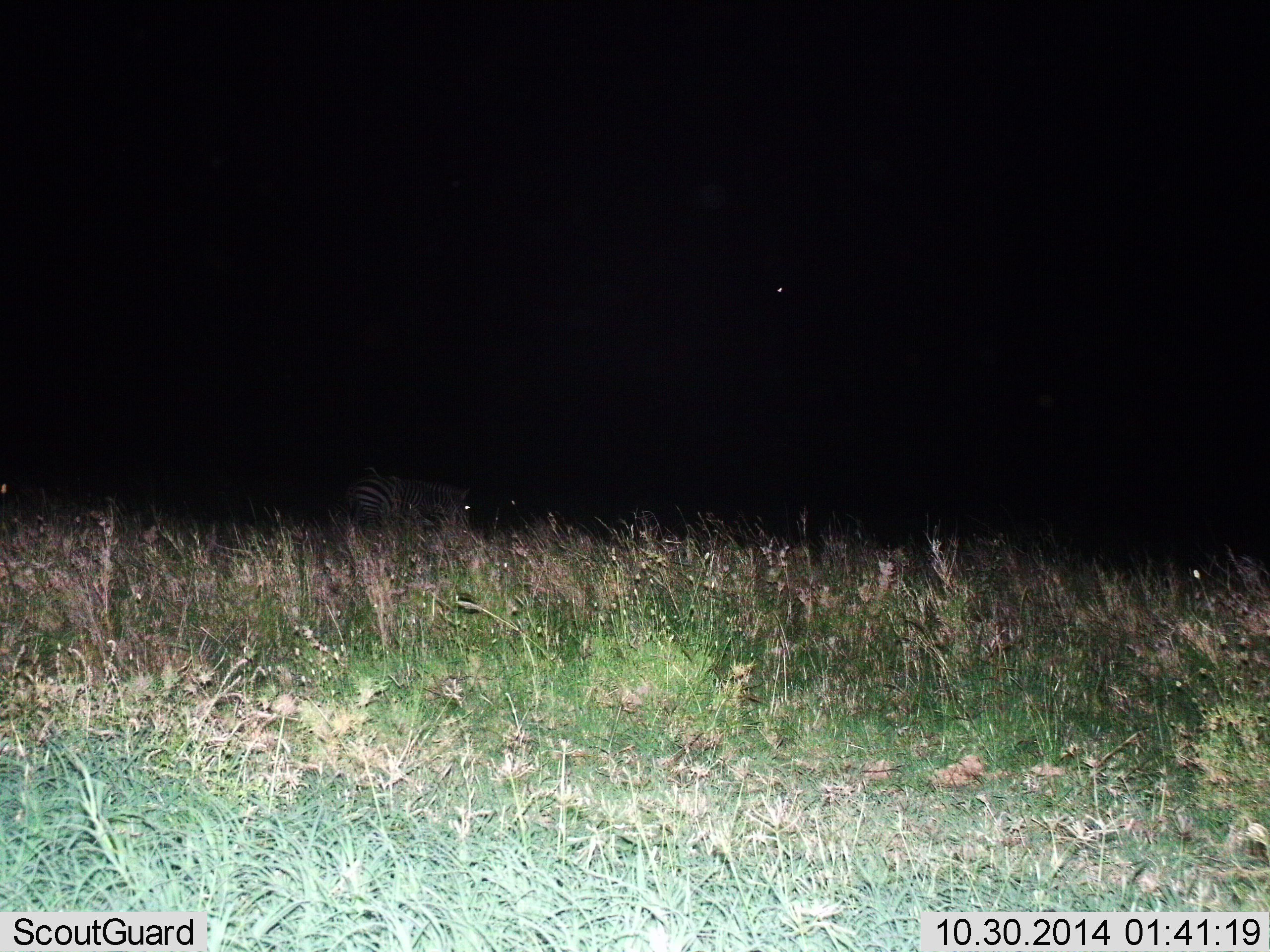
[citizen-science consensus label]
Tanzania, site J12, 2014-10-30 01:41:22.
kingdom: Animalia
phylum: Chordata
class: Mammalia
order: Perissodactyla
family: Equidae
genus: Equus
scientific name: Equus quagga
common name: plains zebra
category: zebra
Zebra (plains zebra) (Equus quagga), count 1. Behavior (volunteer vote fractions): standing 70%, resting 0%, moving 10%, interacting 0%. Young present (vote fraction): 0%. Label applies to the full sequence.